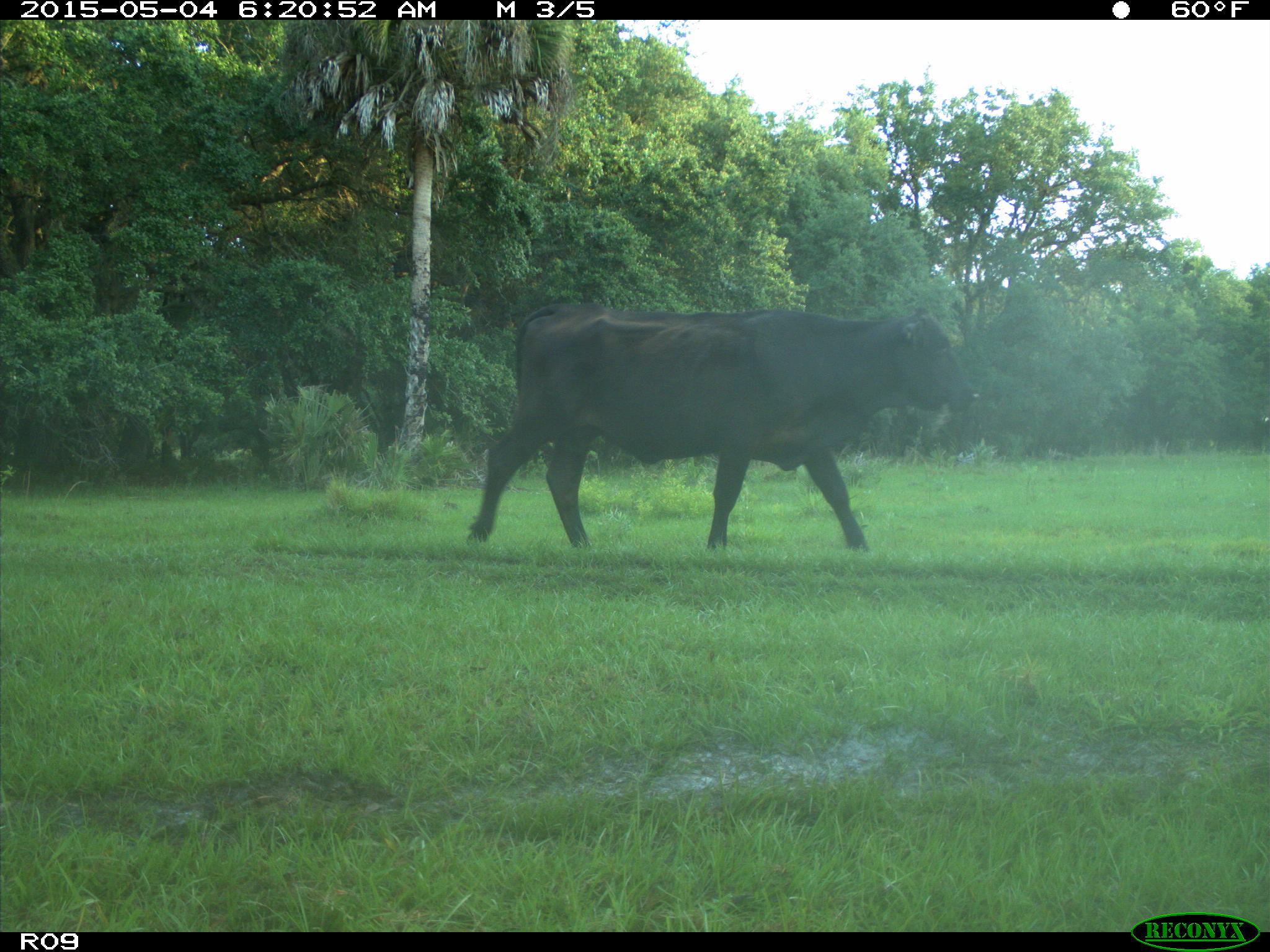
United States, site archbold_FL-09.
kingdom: Animalia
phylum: Chordata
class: Mammalia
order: Artiodactyla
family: Bovidae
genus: Bos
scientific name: Bos taurus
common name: domestic cow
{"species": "Bos taurus (domestic cow)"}